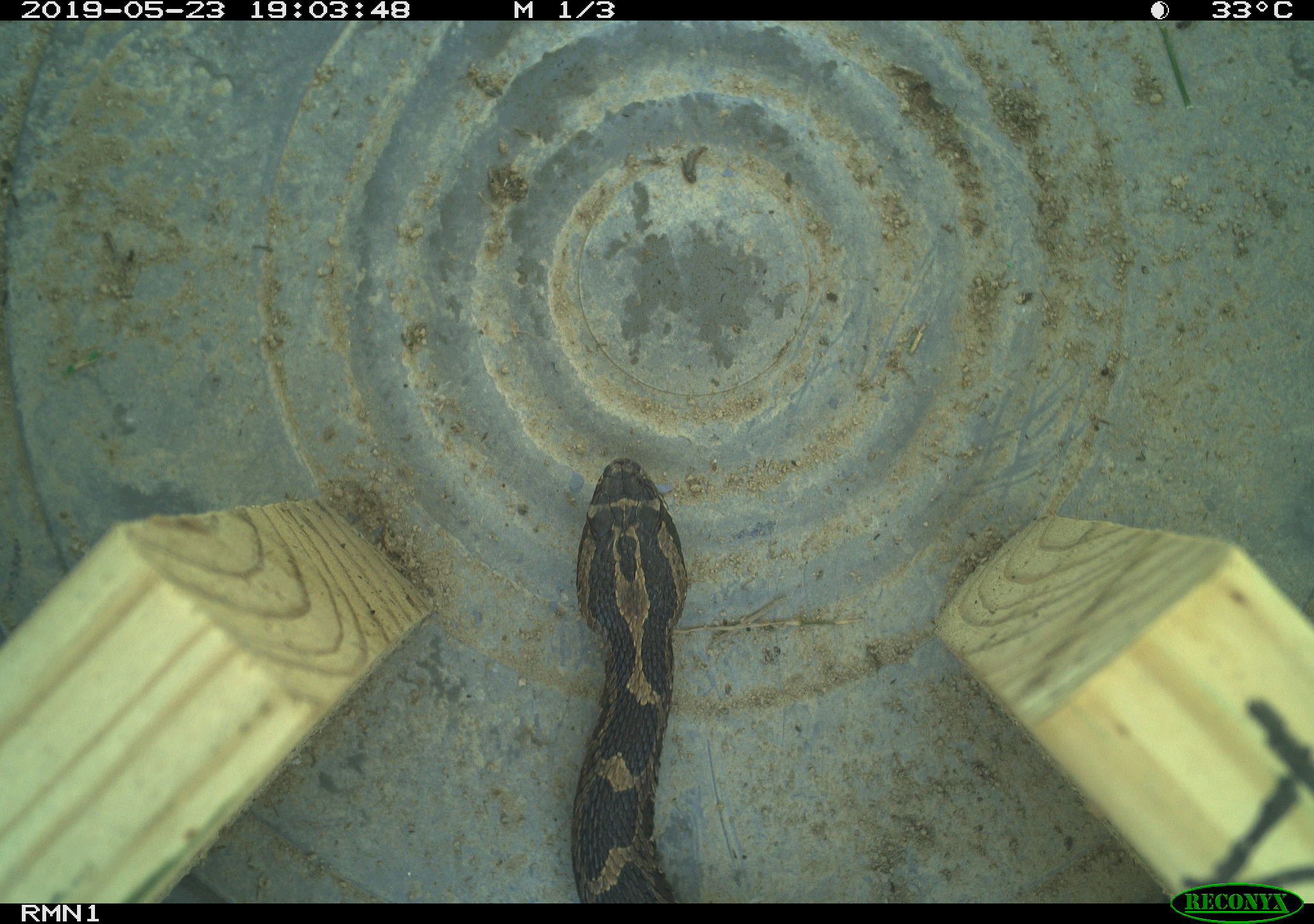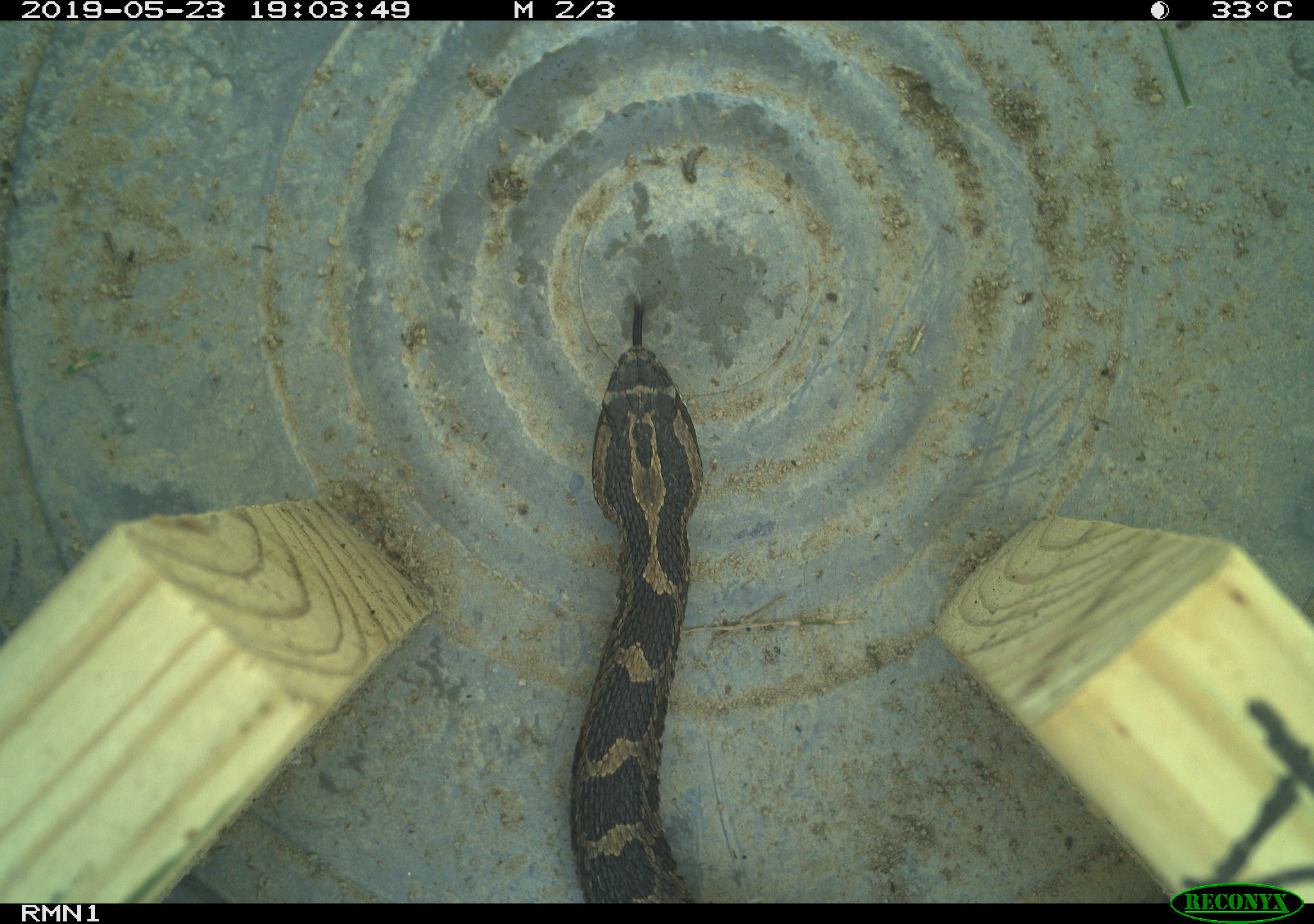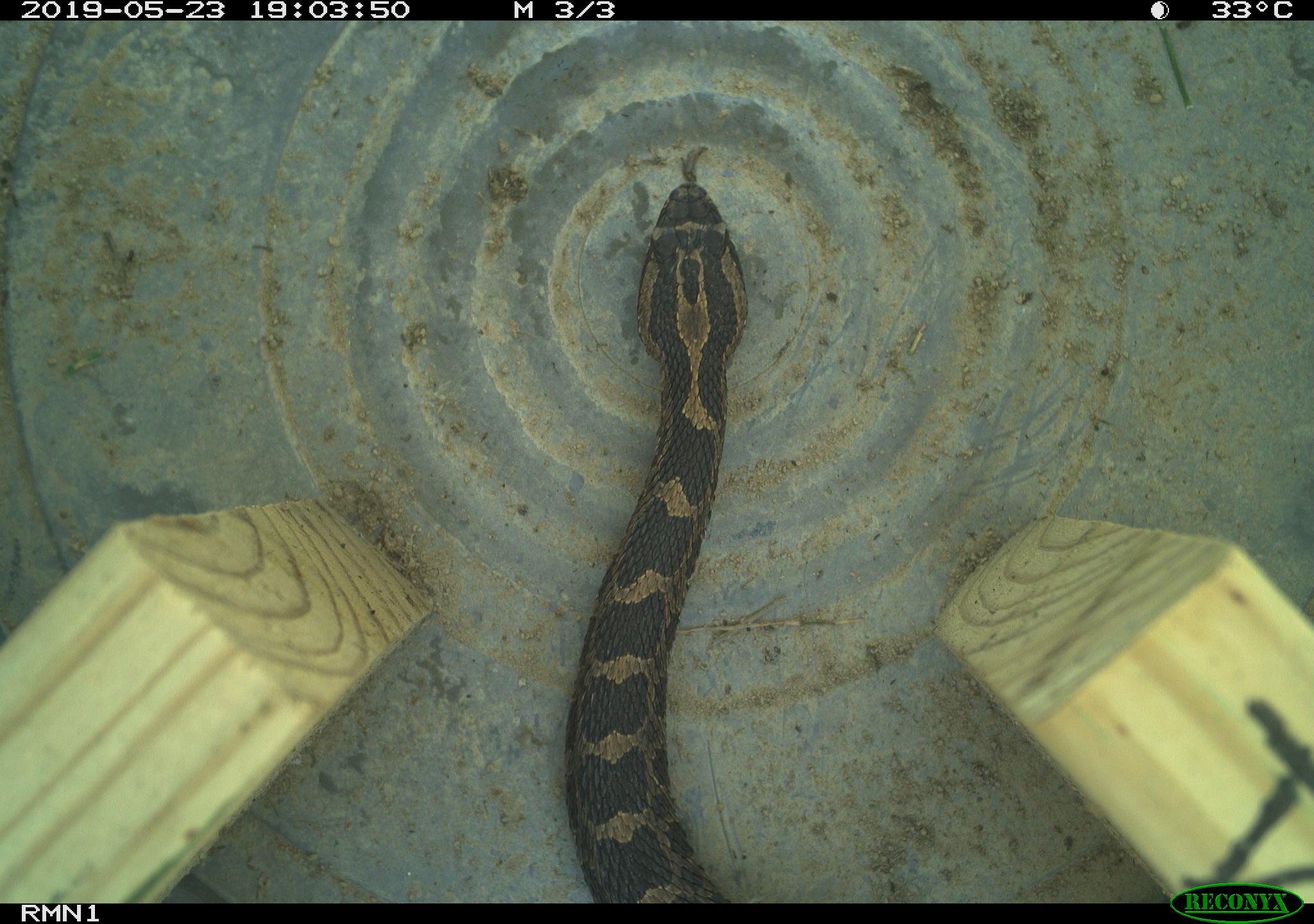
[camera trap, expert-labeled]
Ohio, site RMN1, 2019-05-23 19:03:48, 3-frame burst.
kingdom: Animalia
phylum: Chordata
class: Reptilia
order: Squamata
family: Viperidae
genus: Sistrurus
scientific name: Sistrurus catenatus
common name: eastern massasauga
Eastern massasauga (Sistrurus catenatus).